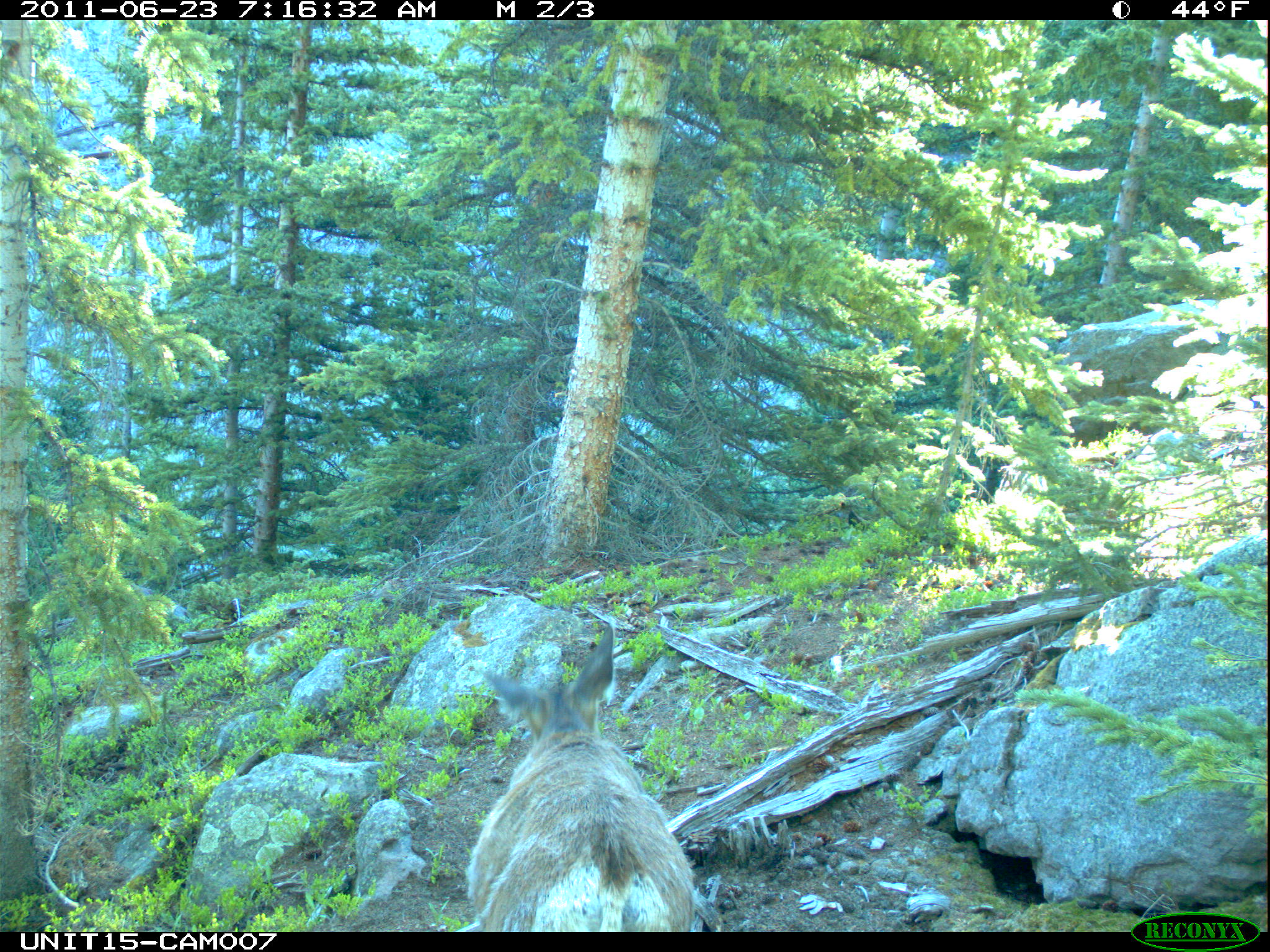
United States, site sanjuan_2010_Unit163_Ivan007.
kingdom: Animalia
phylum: Chordata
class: Mammalia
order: Artiodactyla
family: Cervidae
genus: Odocoileus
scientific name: Odocoileus hemionus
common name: mule deer